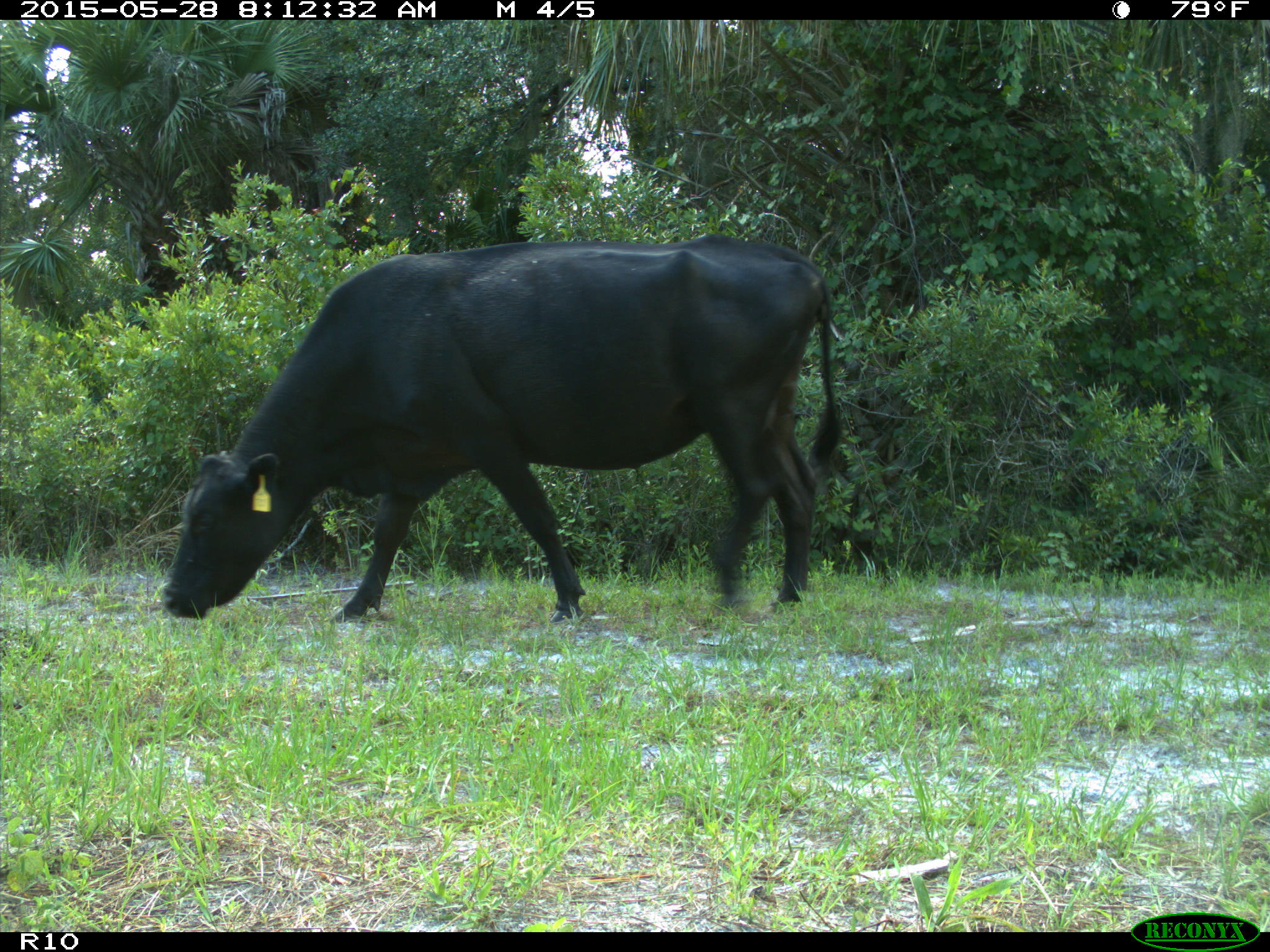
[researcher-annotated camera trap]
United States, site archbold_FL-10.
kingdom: Animalia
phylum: Chordata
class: Mammalia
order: Artiodactyla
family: Bovidae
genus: Bos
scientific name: Bos taurus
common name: domestic cow